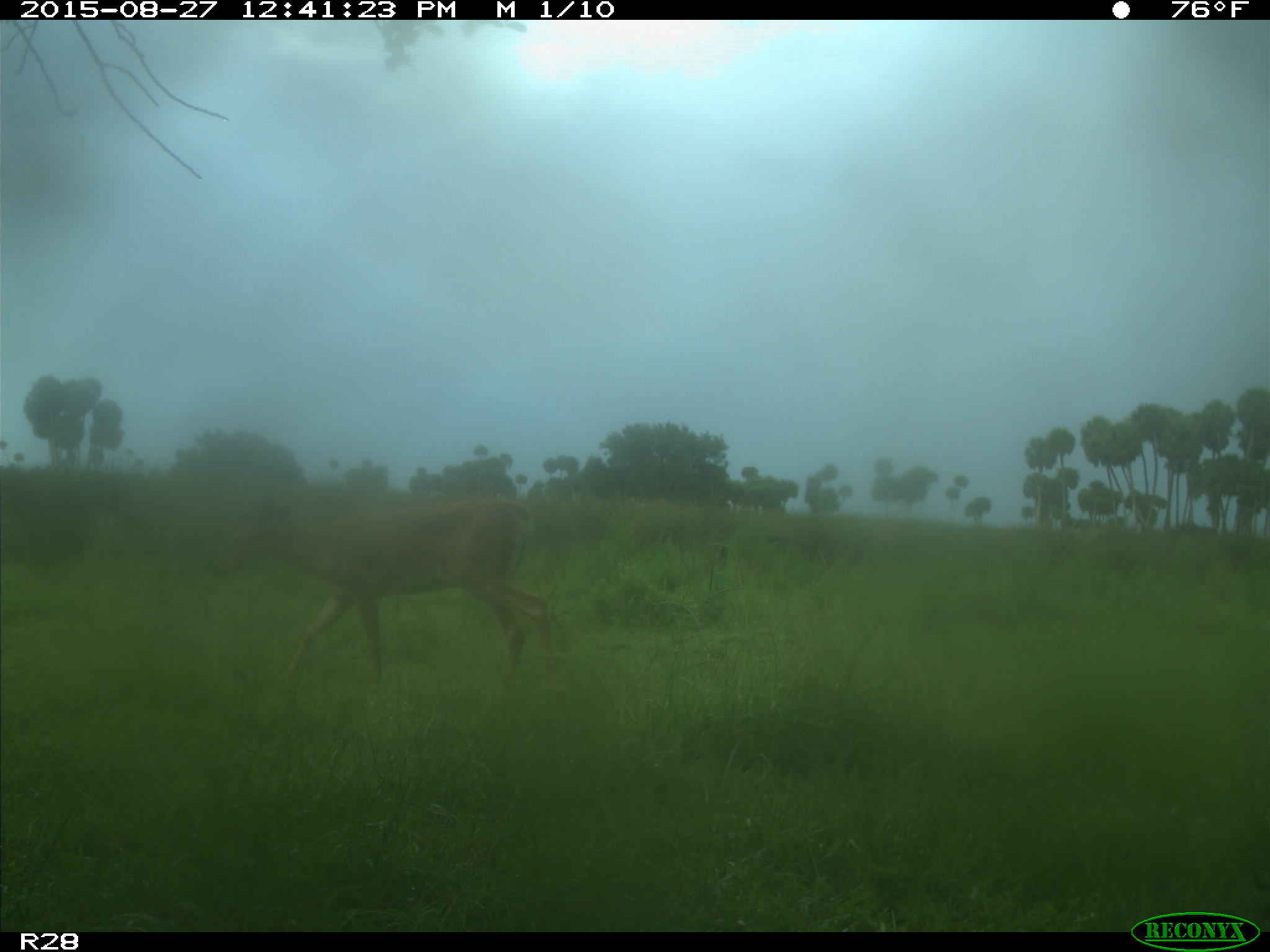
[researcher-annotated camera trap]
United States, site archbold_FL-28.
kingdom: Animalia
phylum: Chordata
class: Mammalia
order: Artiodactyla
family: Cervidae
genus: Odocoileus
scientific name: Odocoileus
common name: deer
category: unidentified deer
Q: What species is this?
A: Unidentified deer (deer) (Odocoileus).